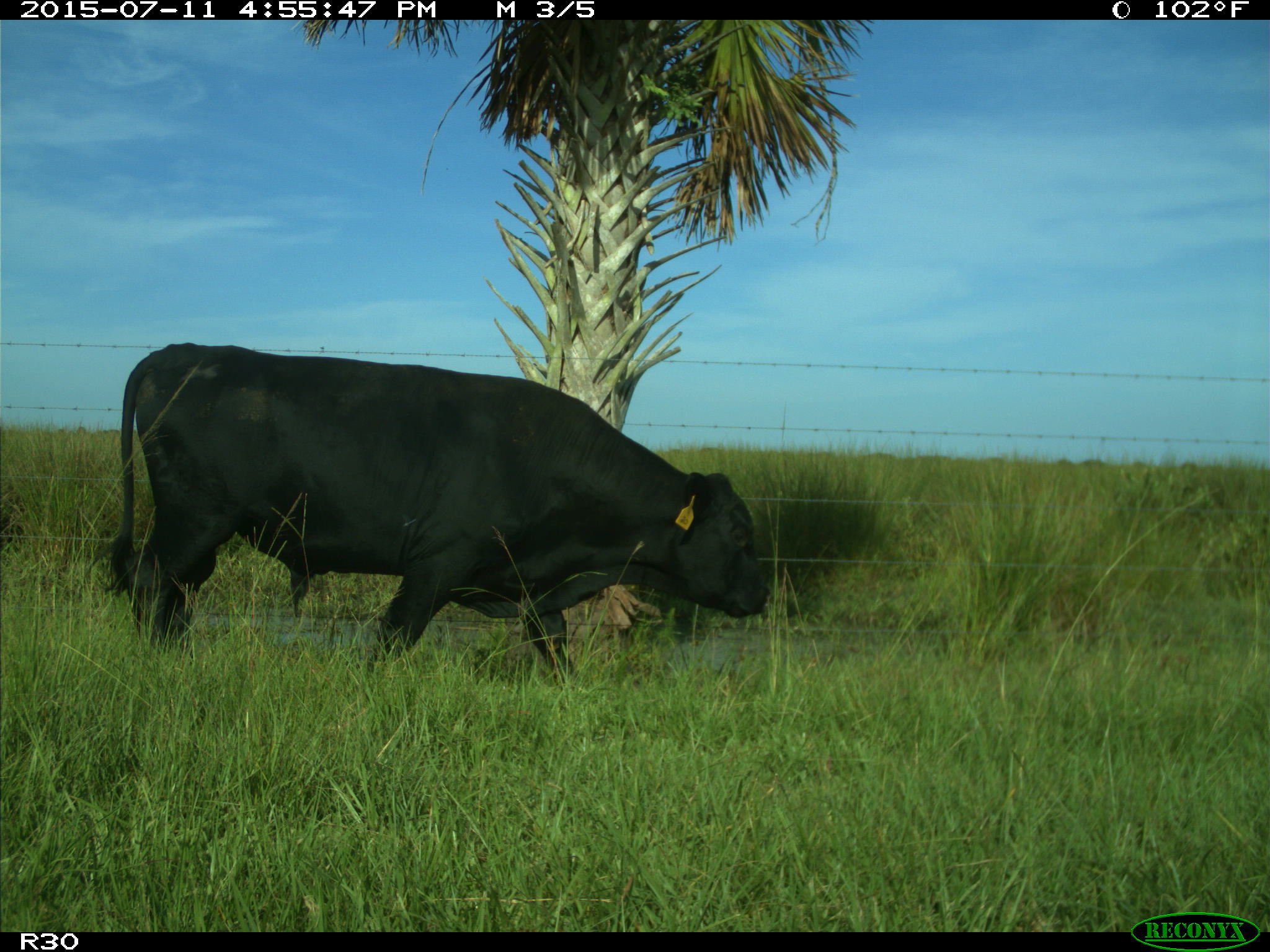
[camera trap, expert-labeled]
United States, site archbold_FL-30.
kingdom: Animalia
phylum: Chordata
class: Mammalia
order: Artiodactyla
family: Bovidae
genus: Bos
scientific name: Bos taurus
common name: domestic cow